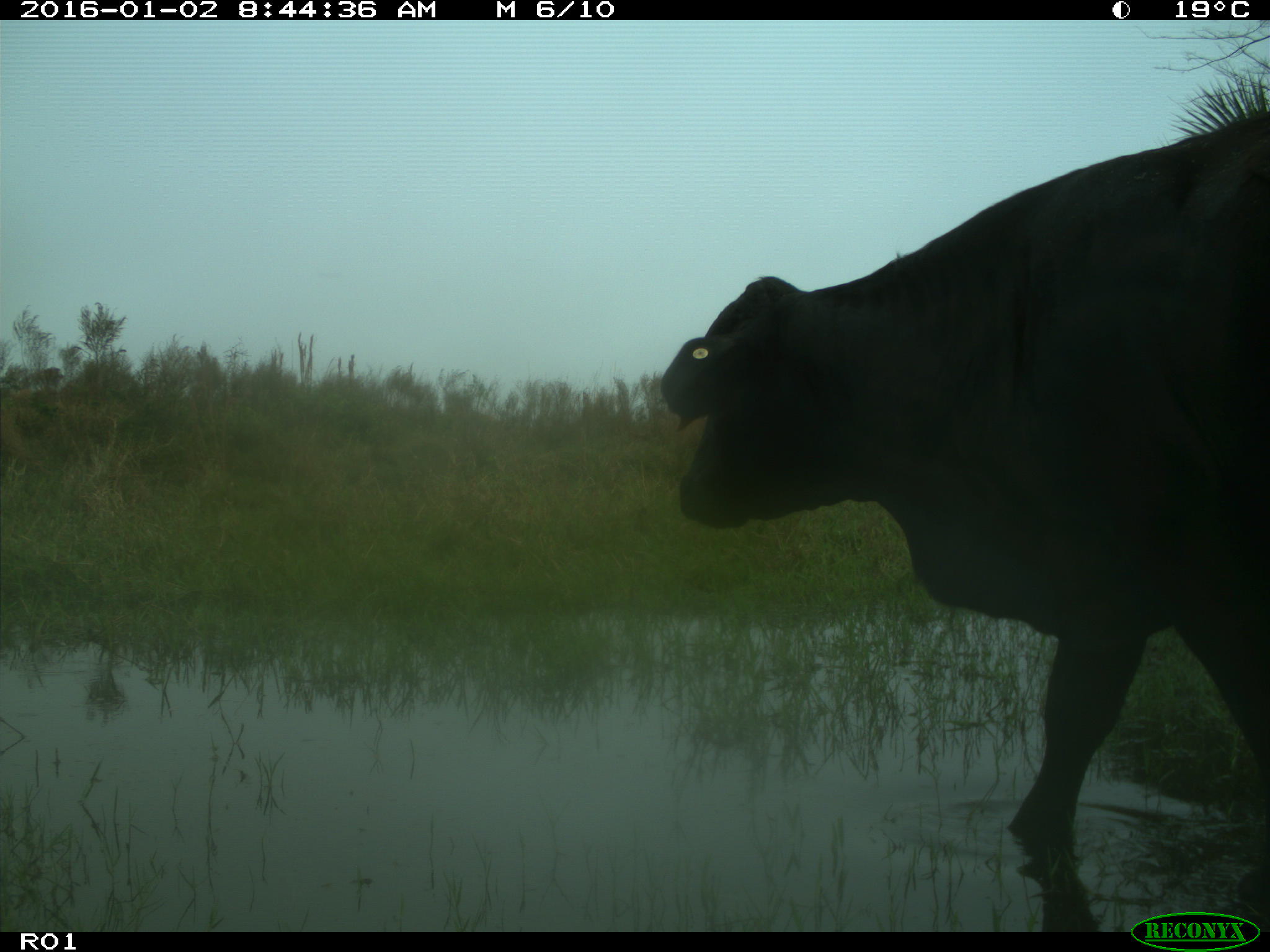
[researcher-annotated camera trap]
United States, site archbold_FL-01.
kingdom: Animalia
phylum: Chordata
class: Mammalia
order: Artiodactyla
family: Bovidae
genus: Bos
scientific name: Bos taurus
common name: domestic cow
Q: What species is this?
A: Bos taurus (domestic cow).